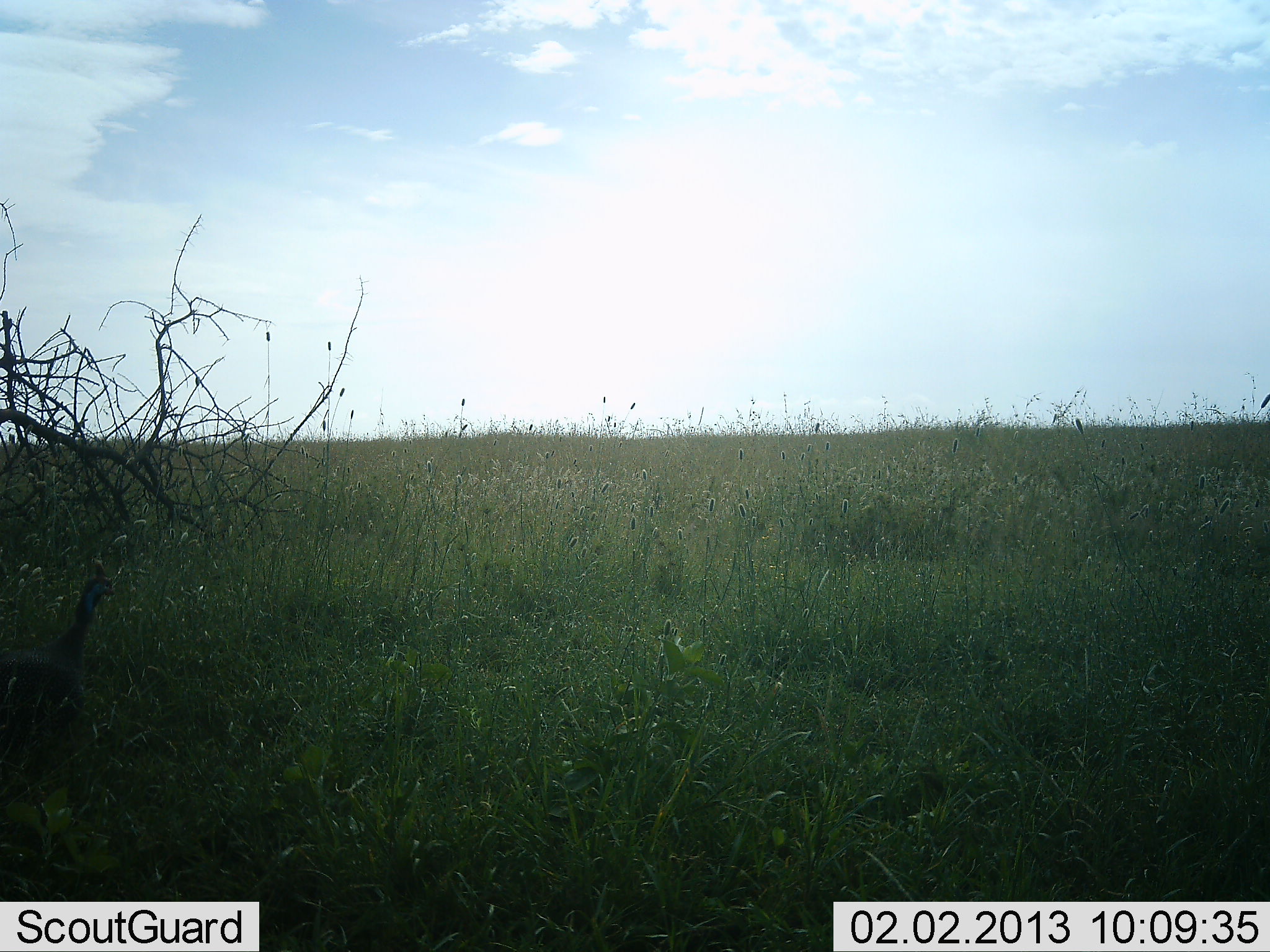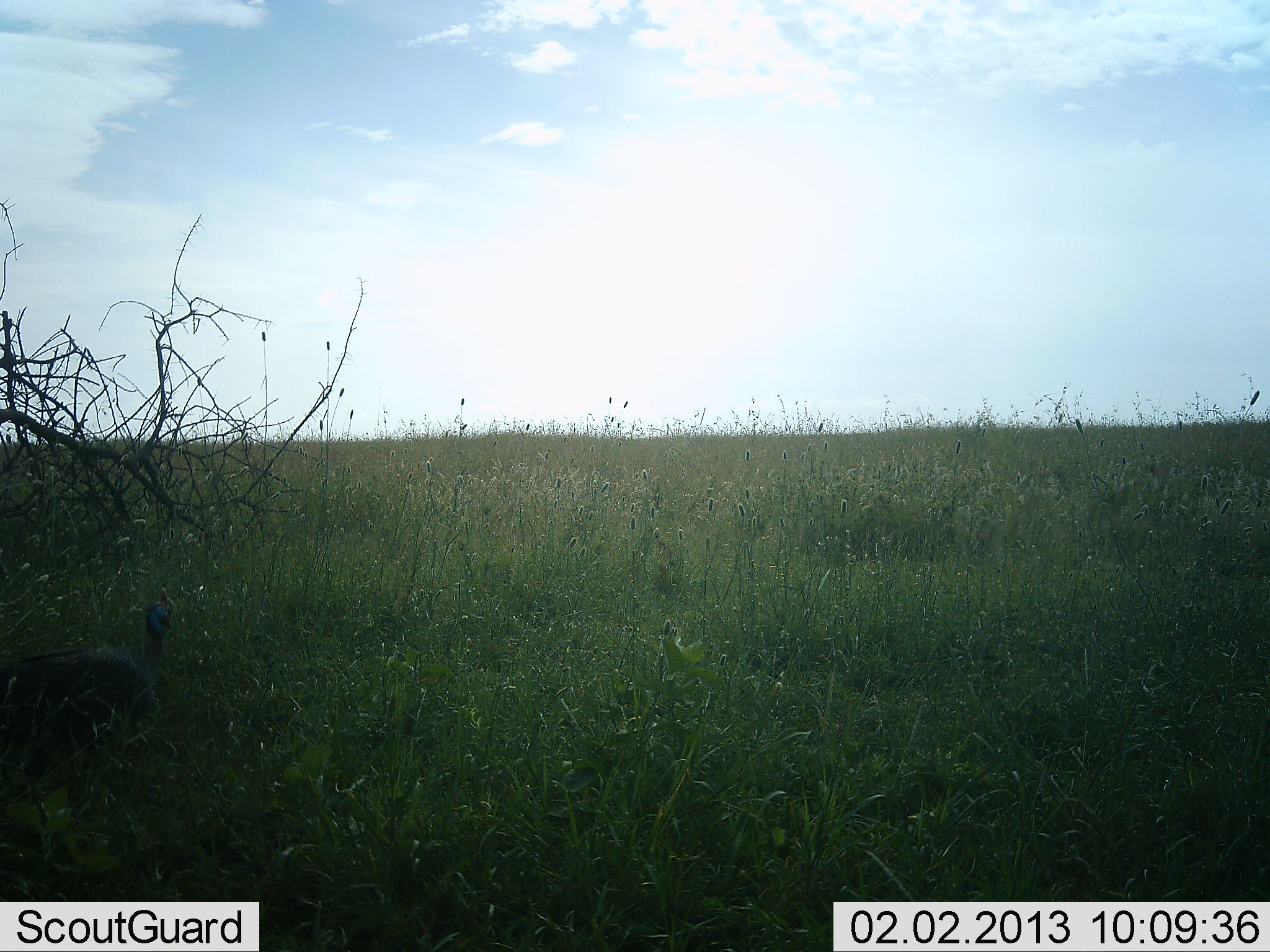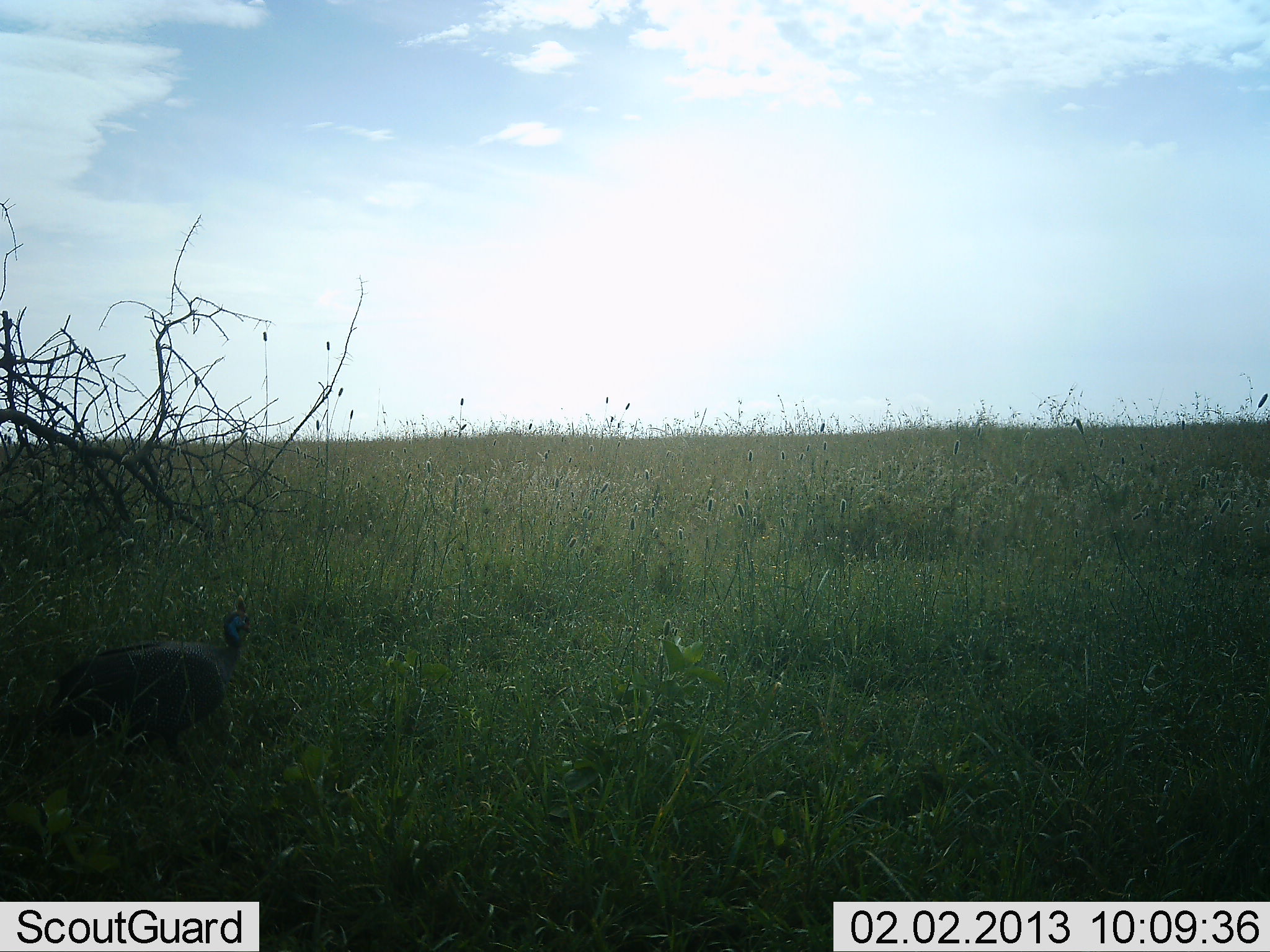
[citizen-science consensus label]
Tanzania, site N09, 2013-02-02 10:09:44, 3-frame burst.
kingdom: Animalia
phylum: Chordata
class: Aves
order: Galliformes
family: Numididae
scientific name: Numididae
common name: guinea fowl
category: guineafowl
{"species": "guineafowl (guinea fowl) (Numididae)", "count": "1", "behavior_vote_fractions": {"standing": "24%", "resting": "5%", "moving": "76%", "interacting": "0%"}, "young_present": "0%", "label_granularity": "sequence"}